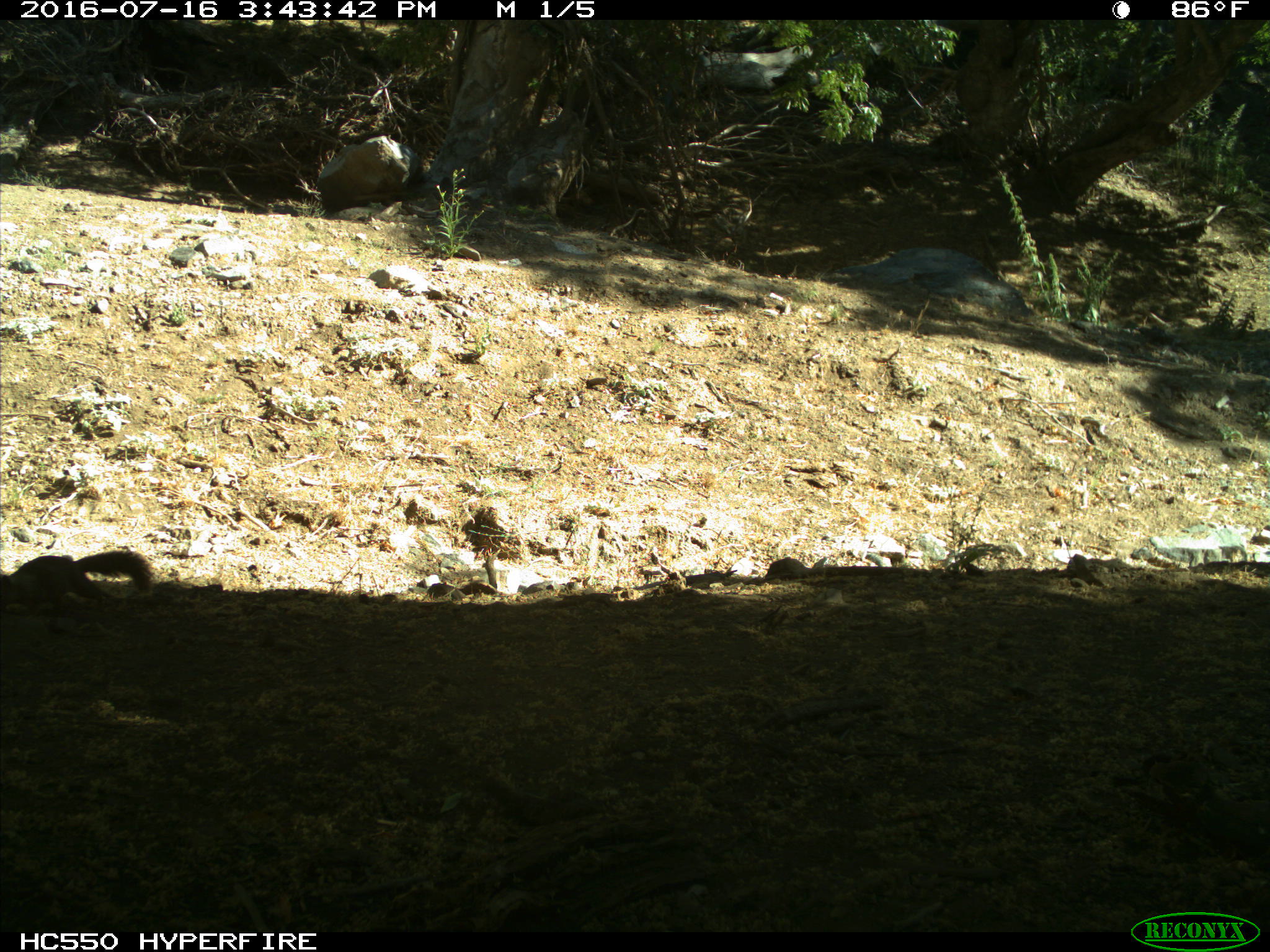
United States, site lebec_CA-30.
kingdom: Animalia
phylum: Chordata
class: Mammalia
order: Rodentia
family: Sciuridae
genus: Otospermophilus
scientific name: Otospermophilus beecheyi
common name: california ground squirrel